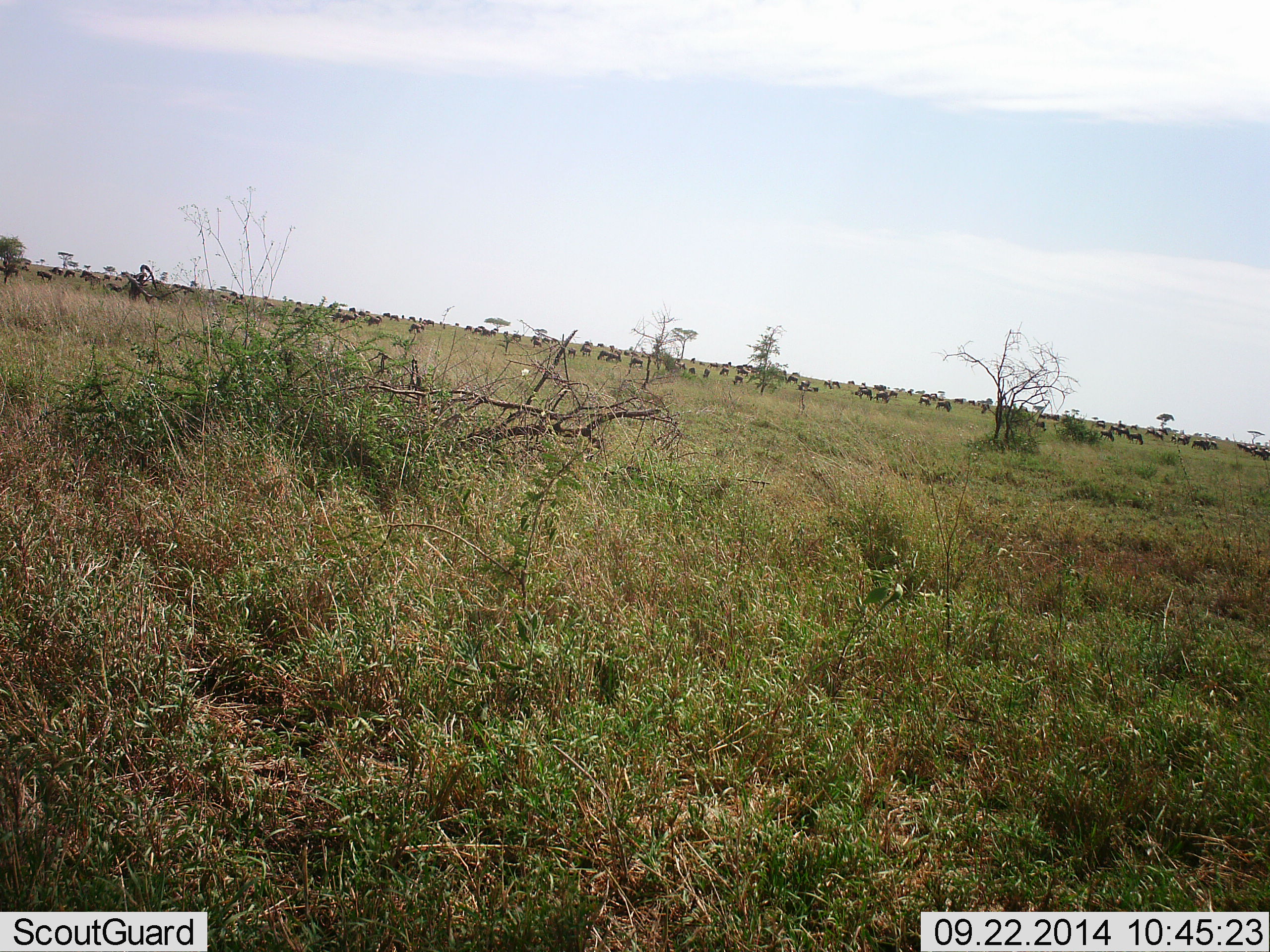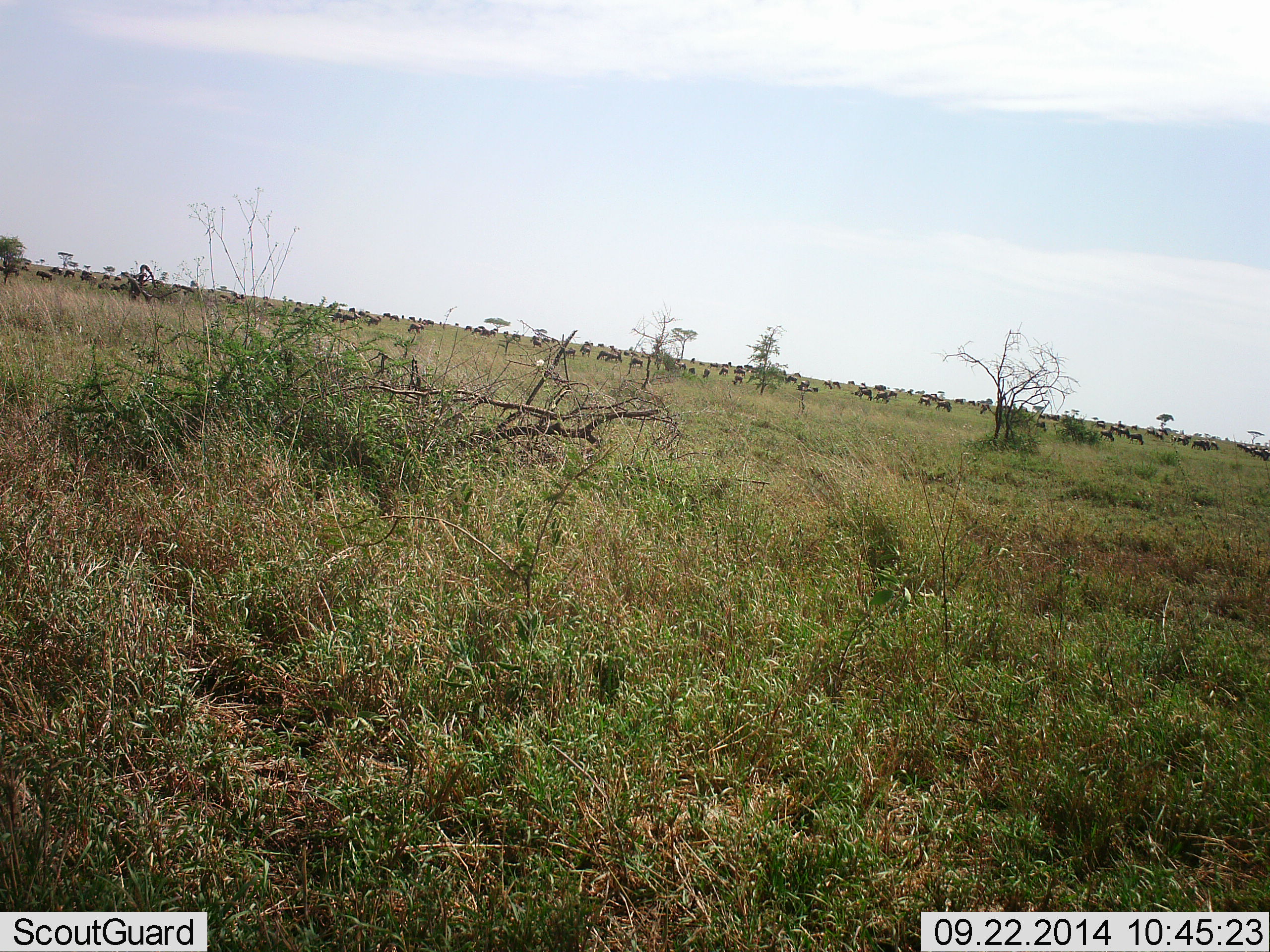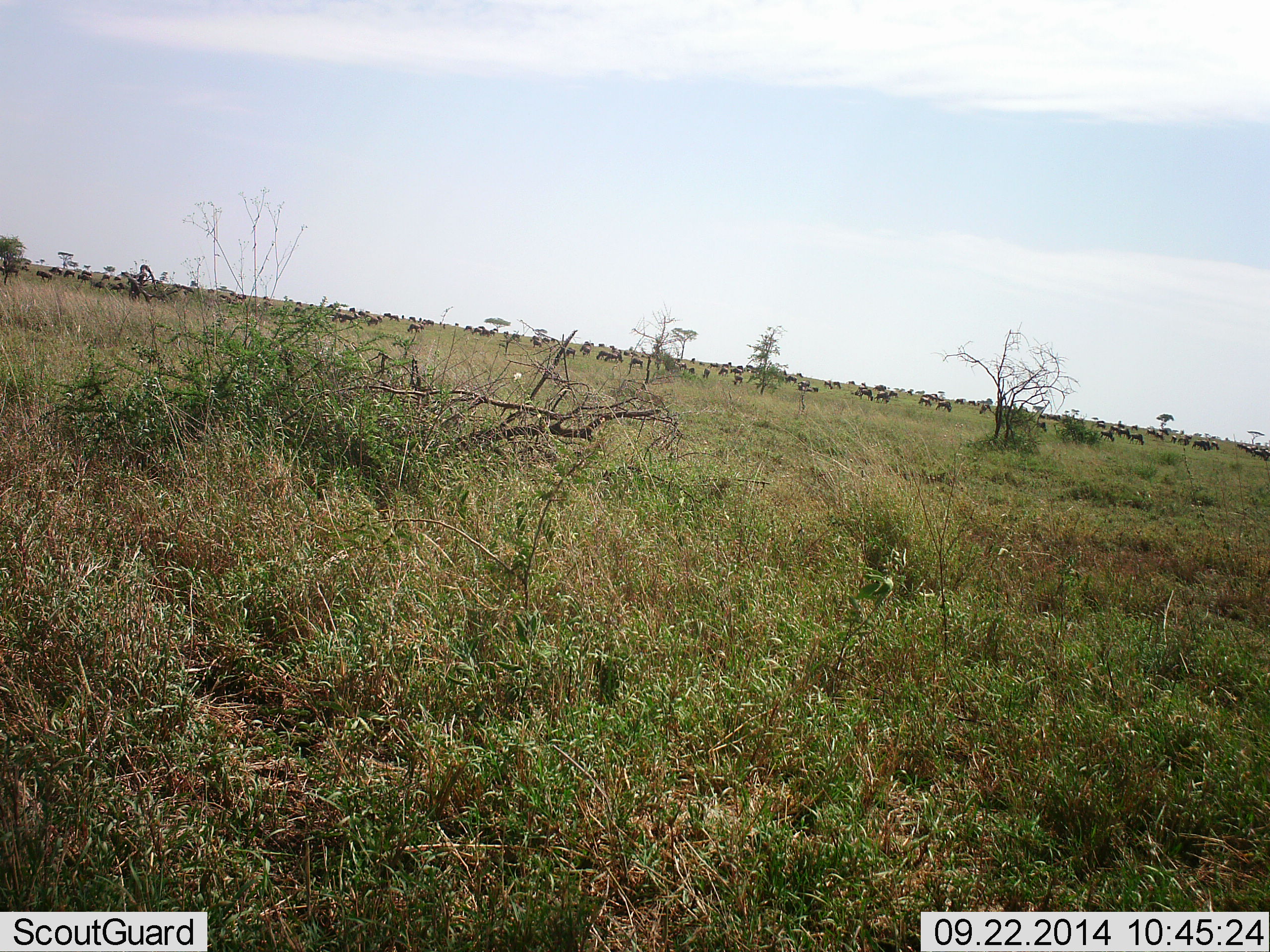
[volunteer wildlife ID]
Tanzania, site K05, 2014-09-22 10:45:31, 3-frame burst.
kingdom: Animalia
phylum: Chordata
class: Mammalia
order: Artiodactyla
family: Bovidae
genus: Connochaetes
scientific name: Connochaetes taurinus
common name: blue wildebeest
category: wildebeest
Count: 51+.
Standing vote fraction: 10%.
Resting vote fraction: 0%.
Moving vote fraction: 0%.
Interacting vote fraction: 0%.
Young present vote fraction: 0%.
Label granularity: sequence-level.